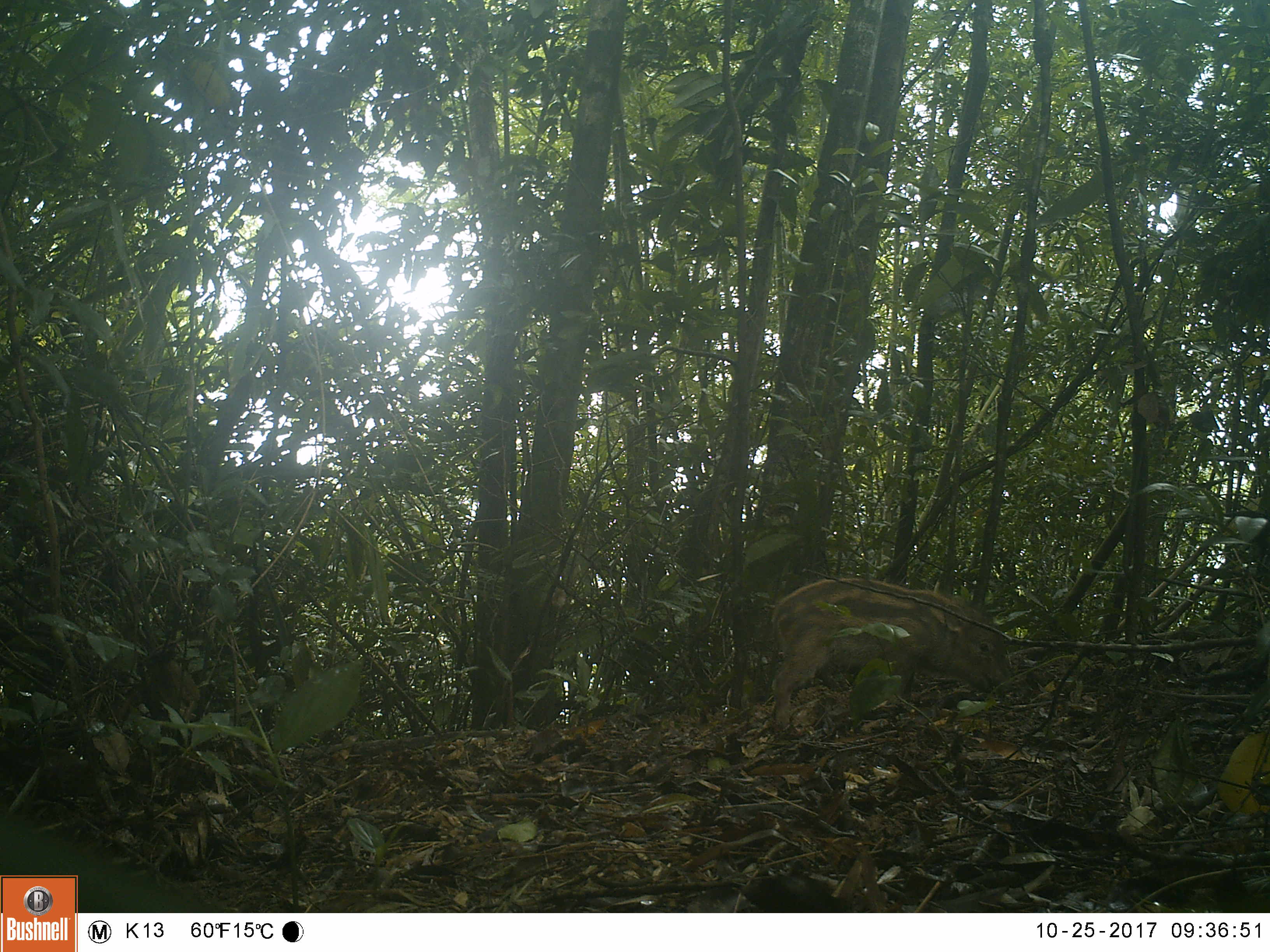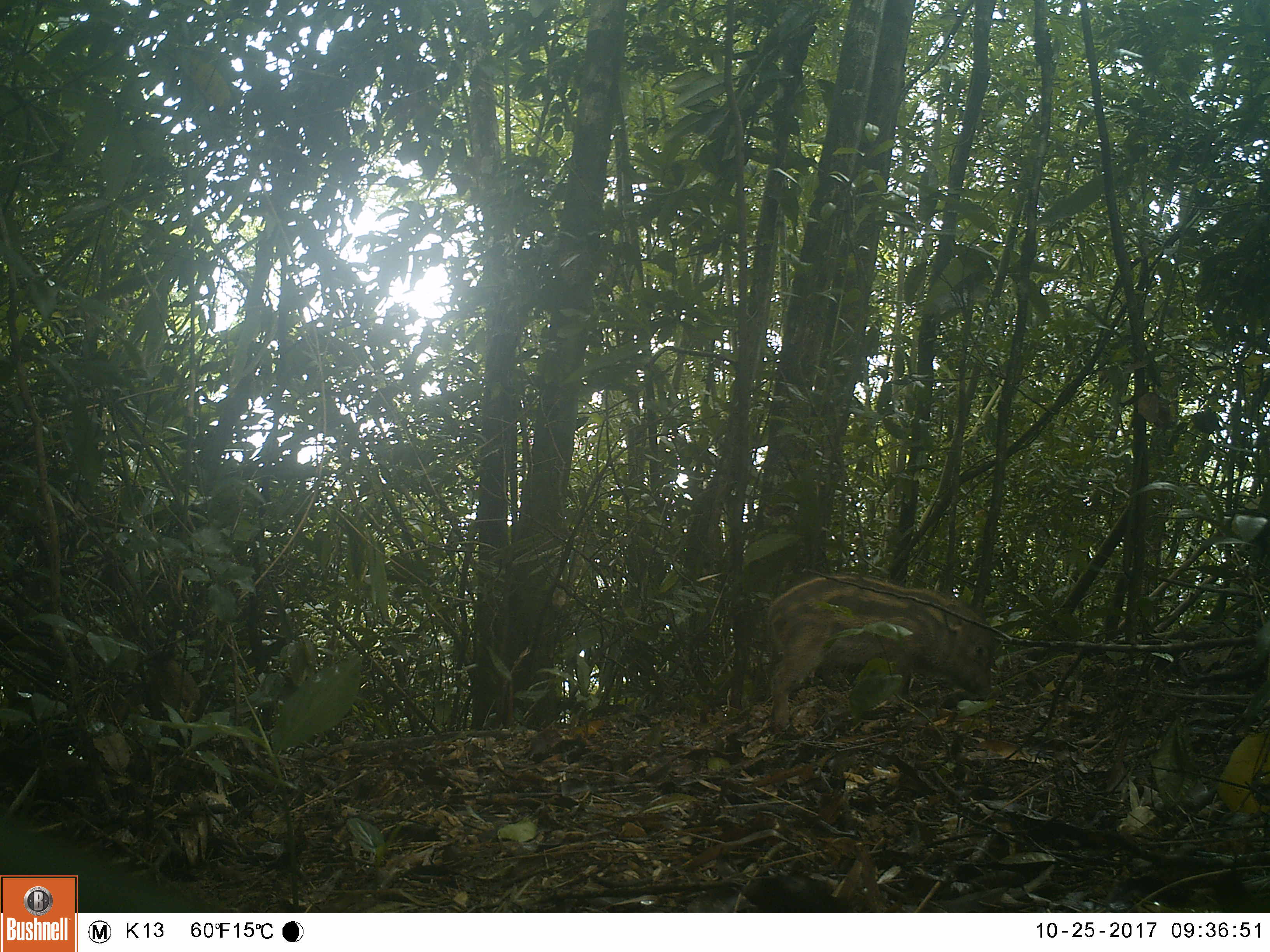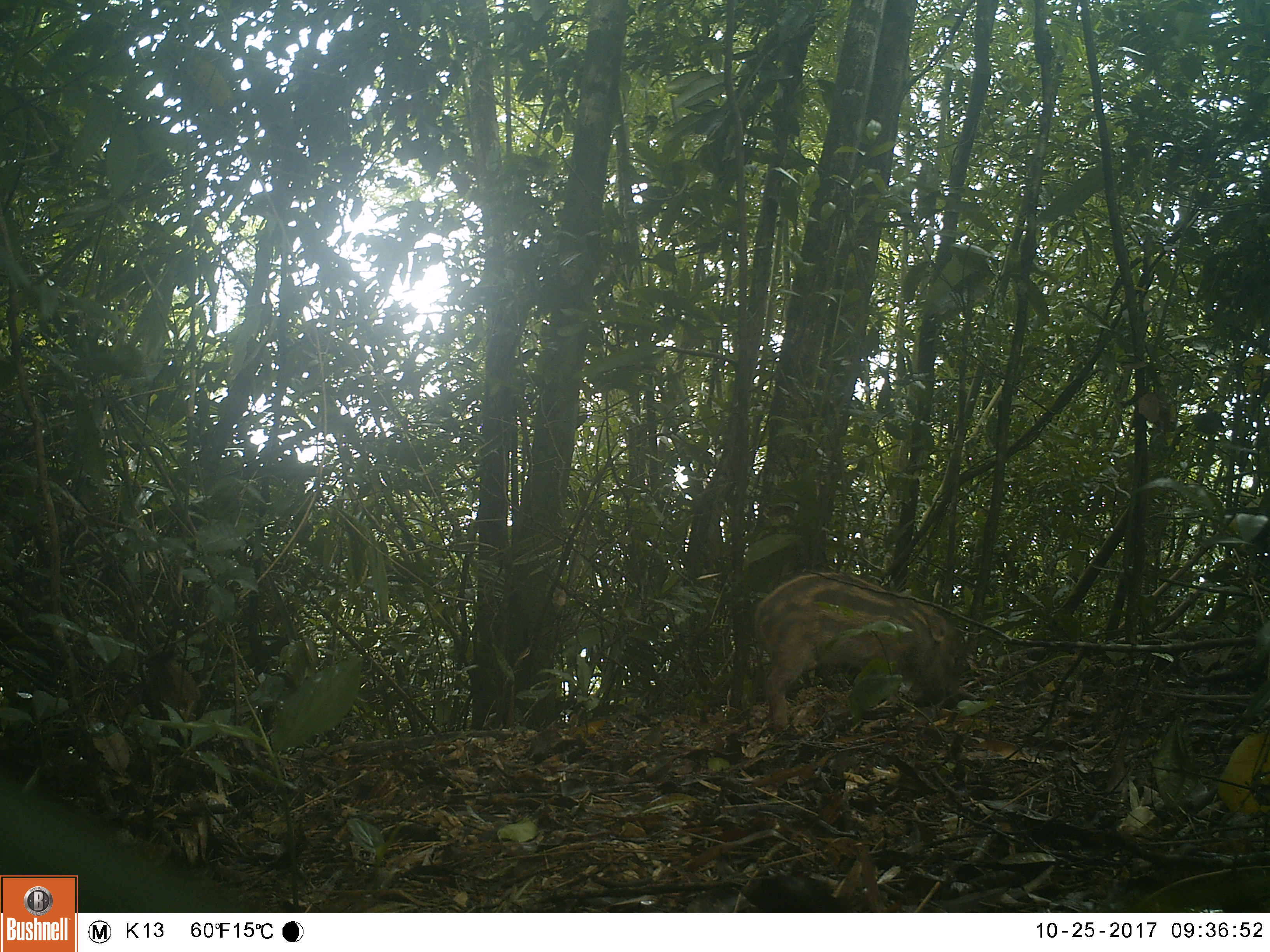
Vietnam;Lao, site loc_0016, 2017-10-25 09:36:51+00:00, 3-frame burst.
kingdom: Animalia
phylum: Chordata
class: Mammalia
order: Artiodactyla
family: Suidae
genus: Sus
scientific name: Sus scrofa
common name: eurasian wild pig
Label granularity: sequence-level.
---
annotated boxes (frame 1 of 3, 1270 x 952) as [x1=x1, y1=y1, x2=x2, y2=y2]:
eurasian wild pig: [x1=770, y1=577, x2=1013, y2=731]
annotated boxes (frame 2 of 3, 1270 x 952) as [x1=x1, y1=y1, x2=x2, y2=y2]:
eurasian wild pig: [x1=765, y1=573, x2=998, y2=740]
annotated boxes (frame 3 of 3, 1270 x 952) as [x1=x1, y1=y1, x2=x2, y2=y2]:
eurasian wild pig: [x1=755, y1=570, x2=968, y2=740]